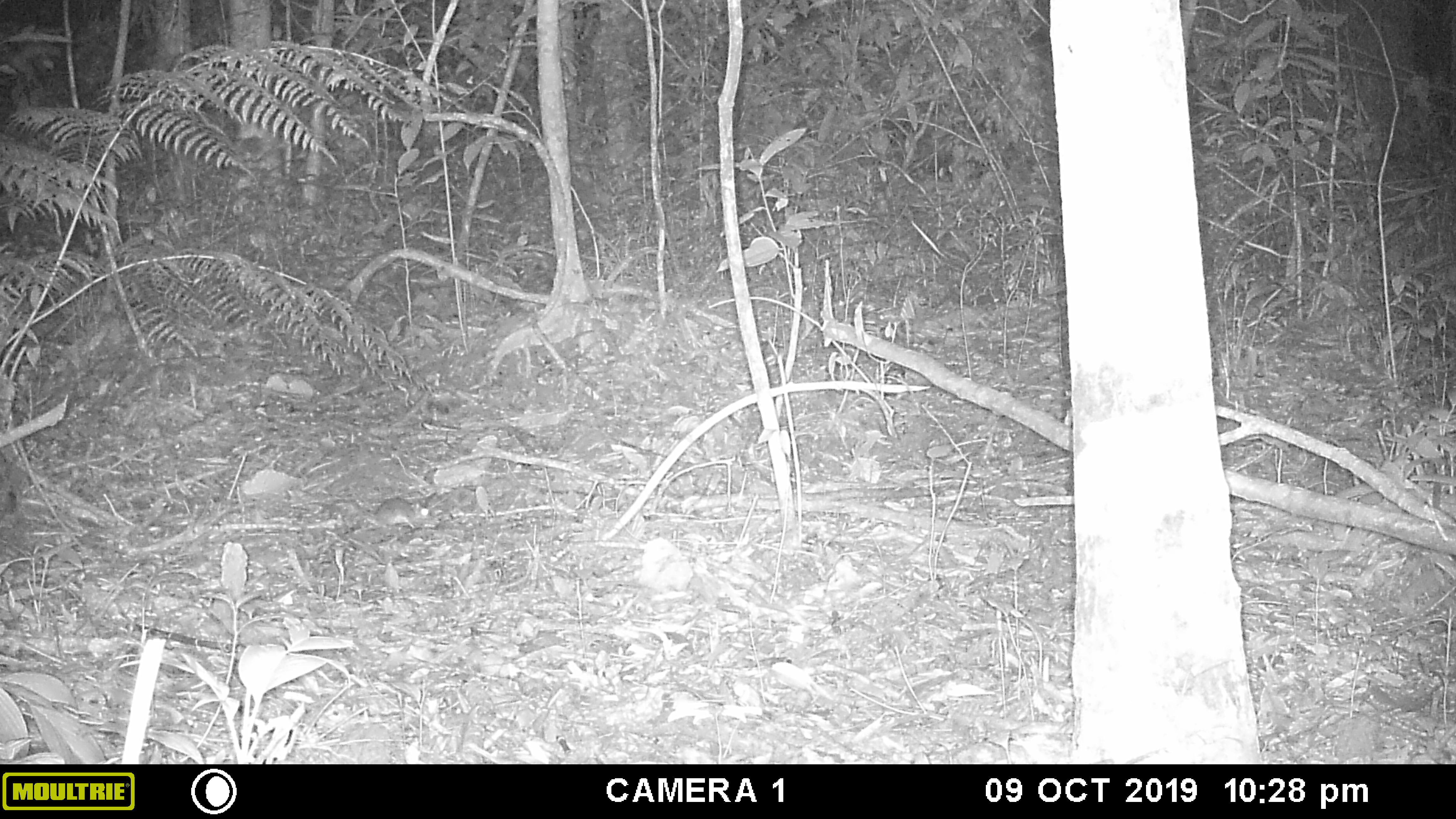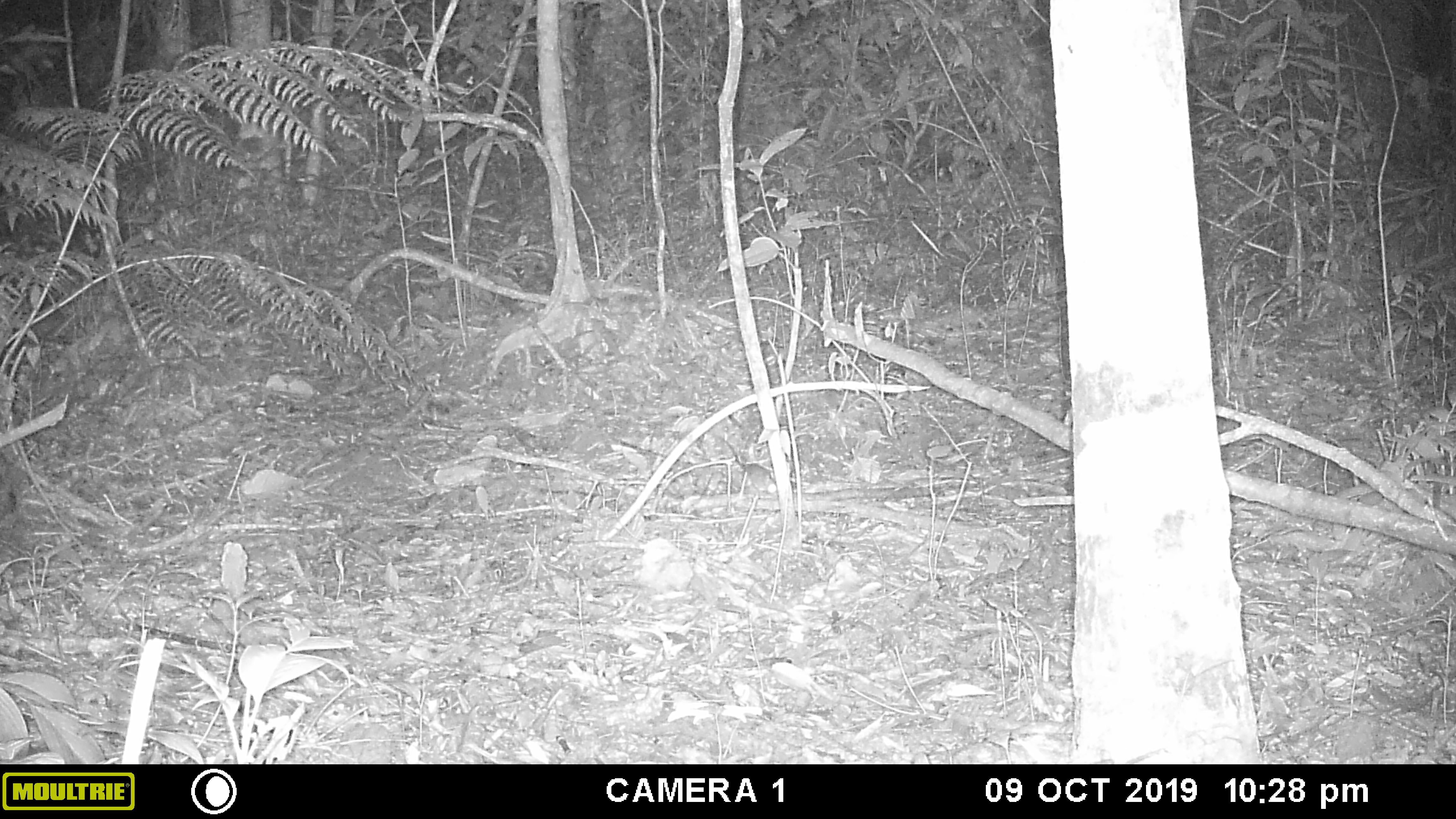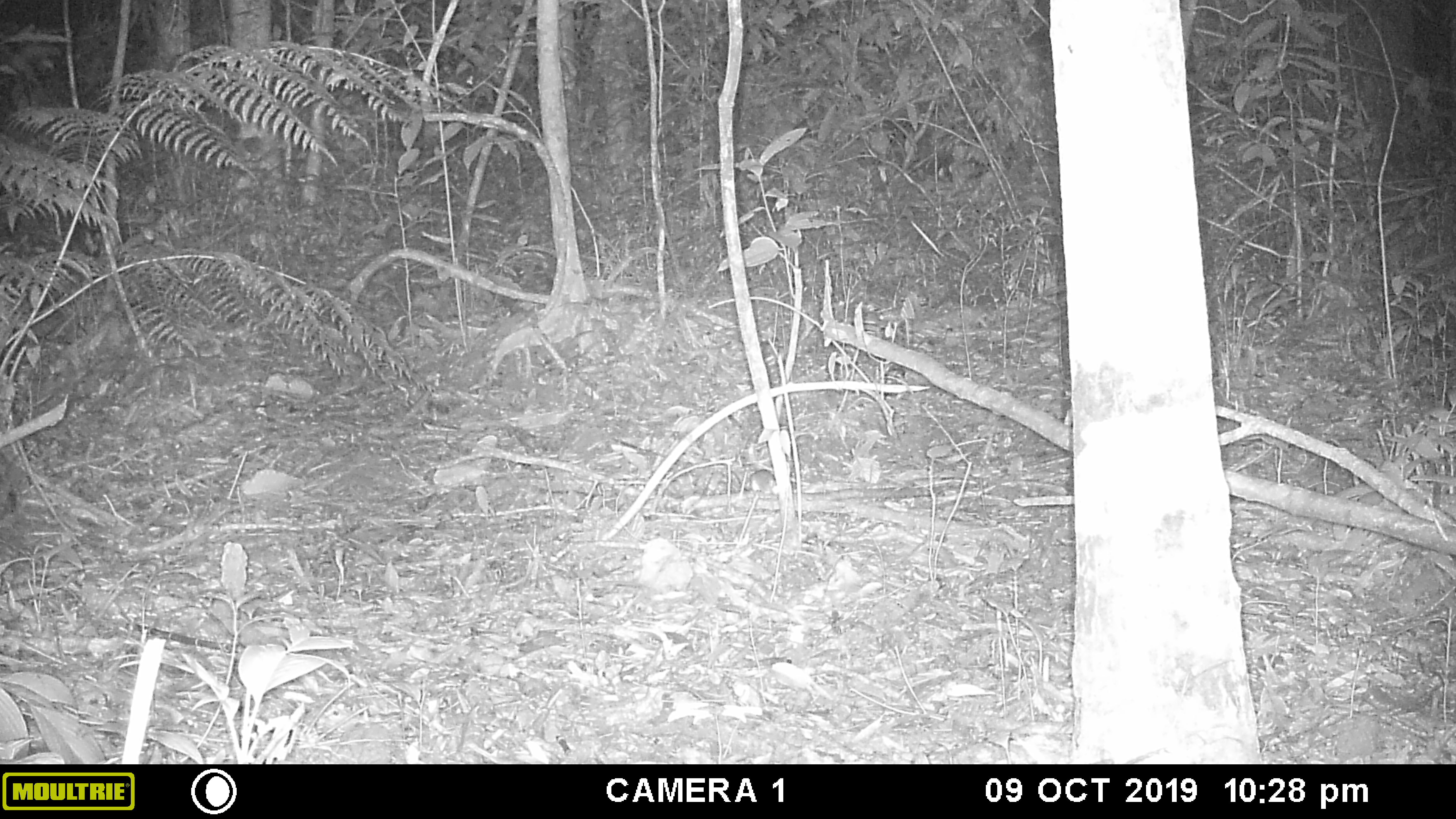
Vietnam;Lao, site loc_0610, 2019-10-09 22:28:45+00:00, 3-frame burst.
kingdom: Animalia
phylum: Chordata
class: Mammalia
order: Rodentia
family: Muridae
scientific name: Muridae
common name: old-world mice and rats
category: unidentified murid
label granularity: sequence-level